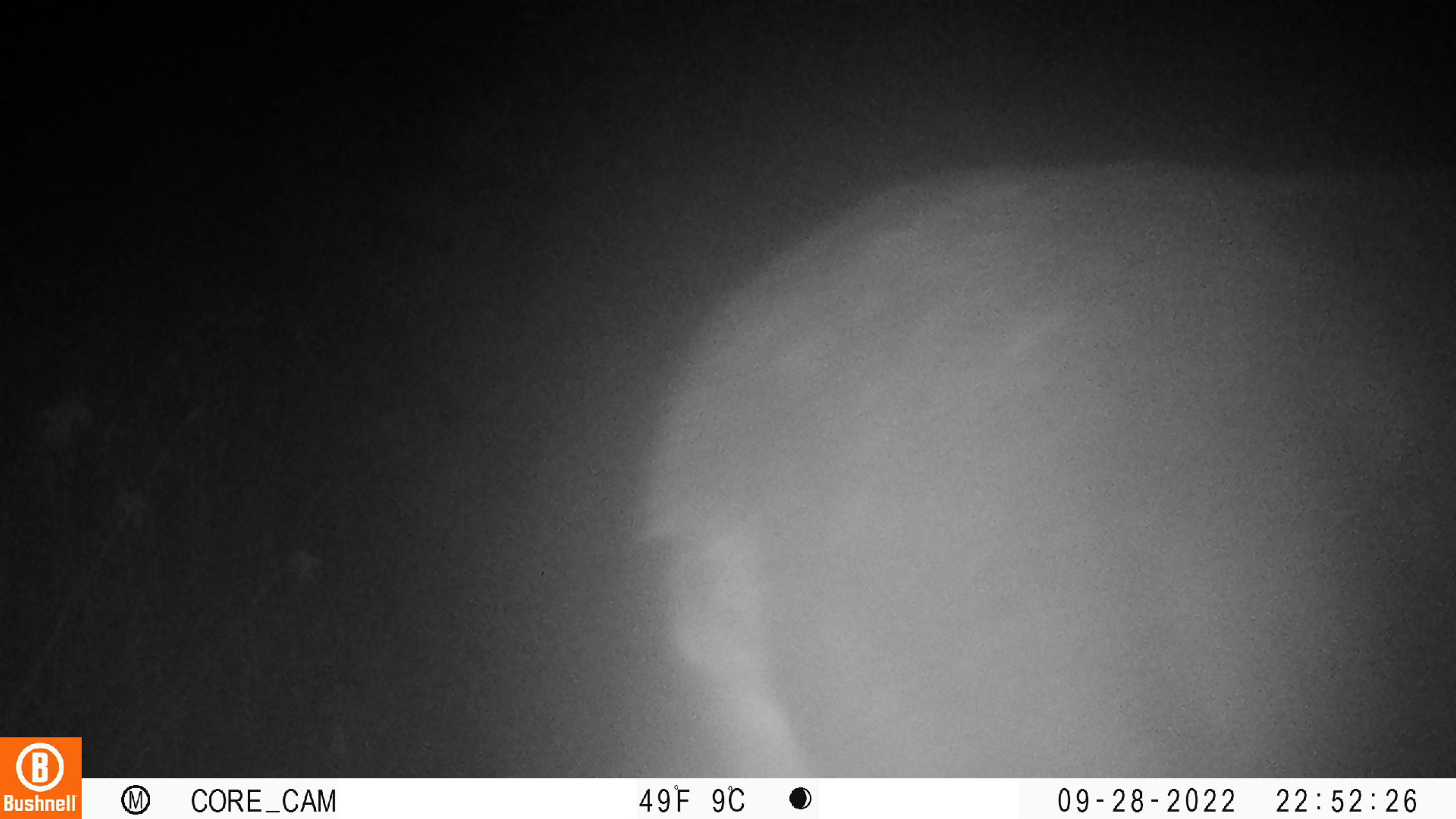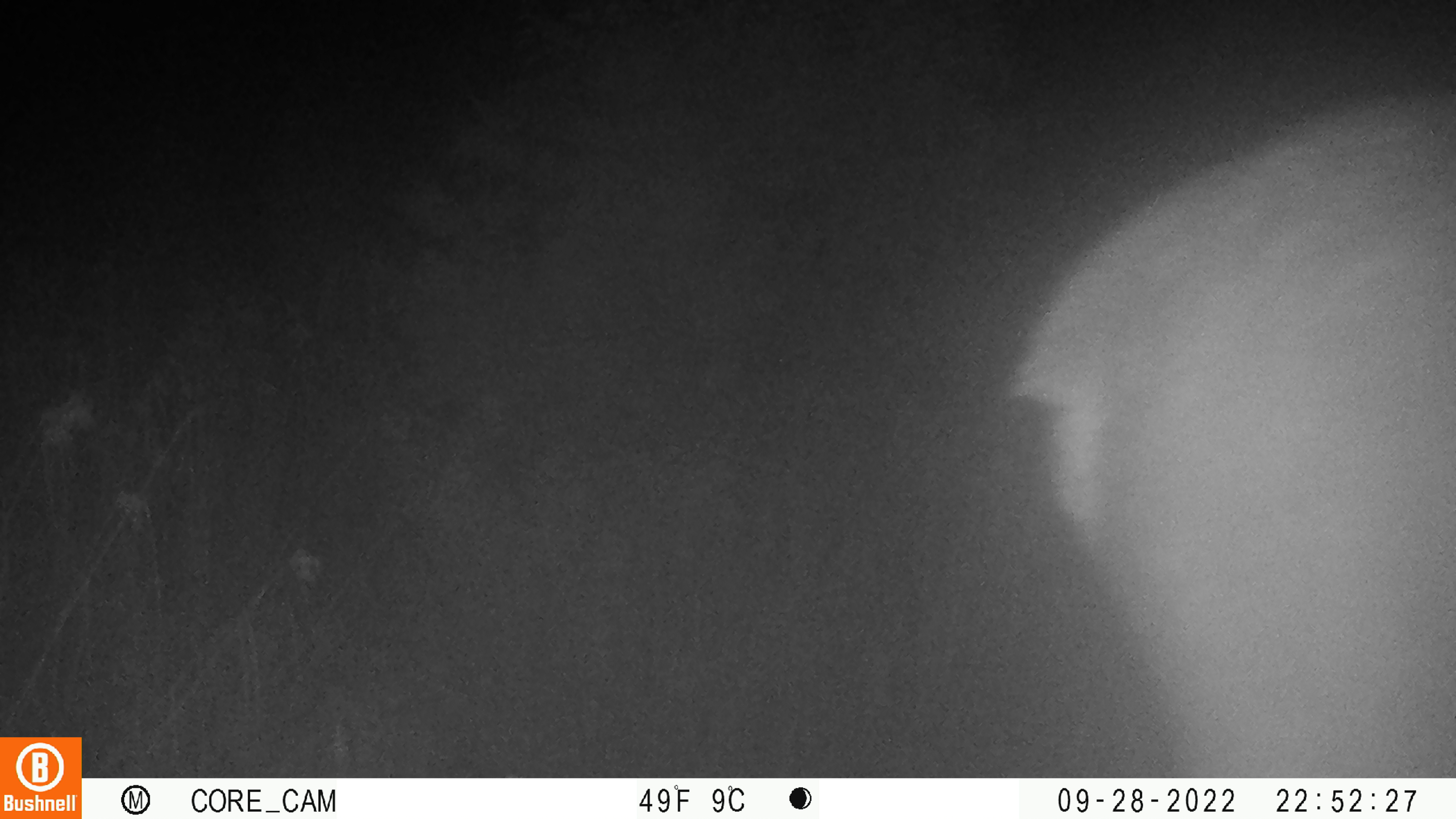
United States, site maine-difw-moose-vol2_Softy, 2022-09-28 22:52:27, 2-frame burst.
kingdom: Animalia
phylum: Chordata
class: Mammalia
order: Artiodactyla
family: Cervidae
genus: Alces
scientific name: Alces alces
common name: moose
Moose (Alces alces).